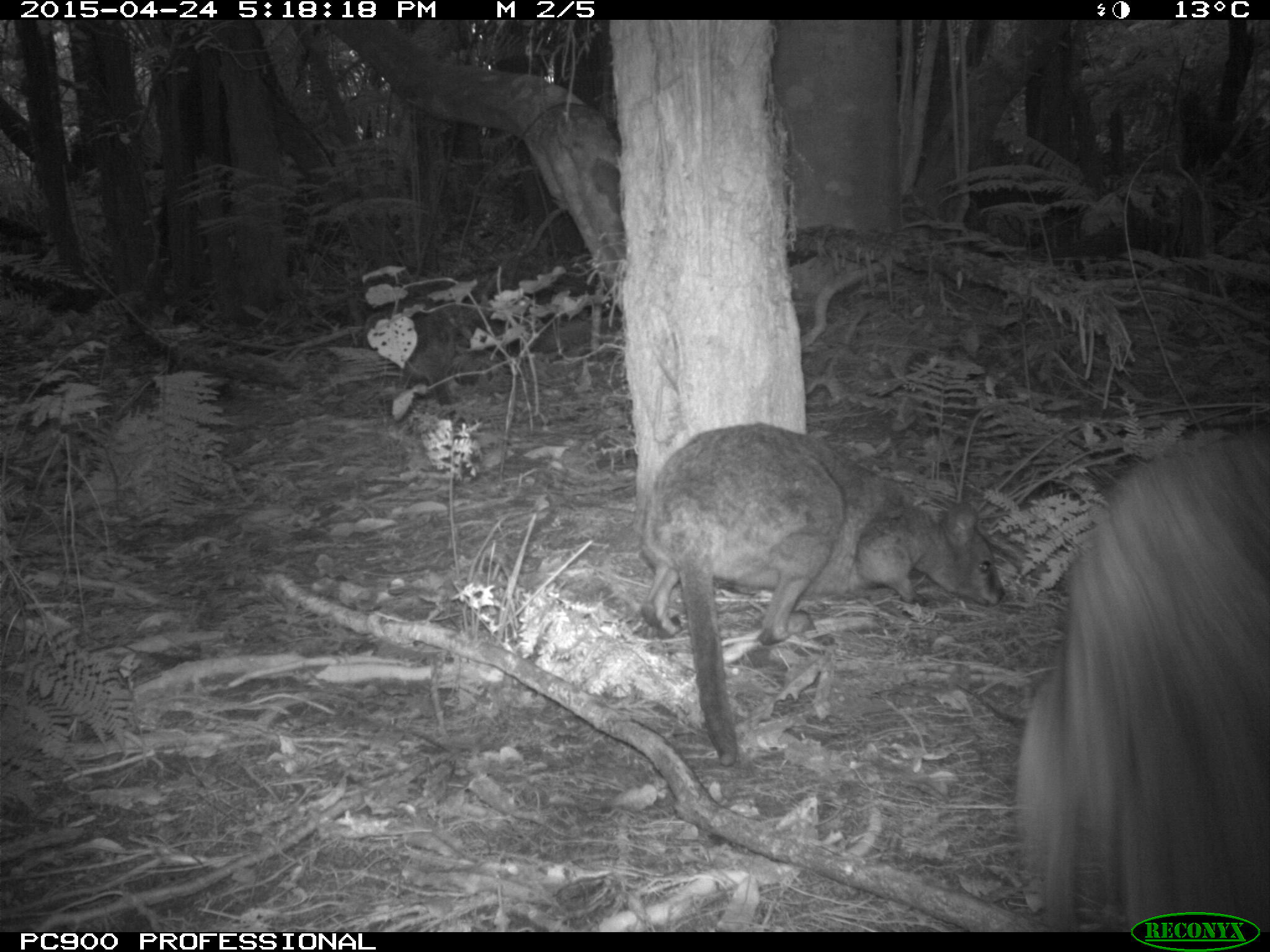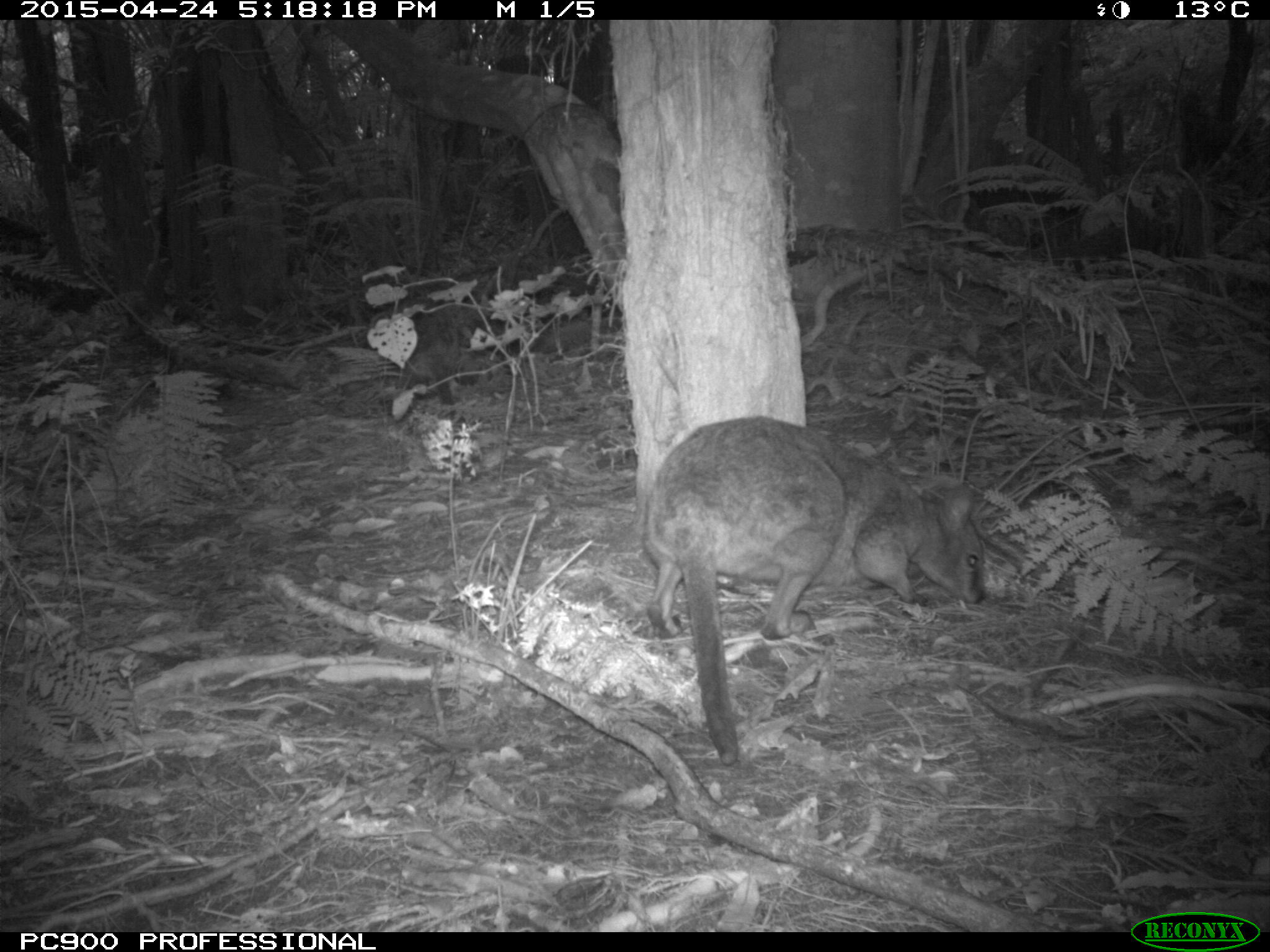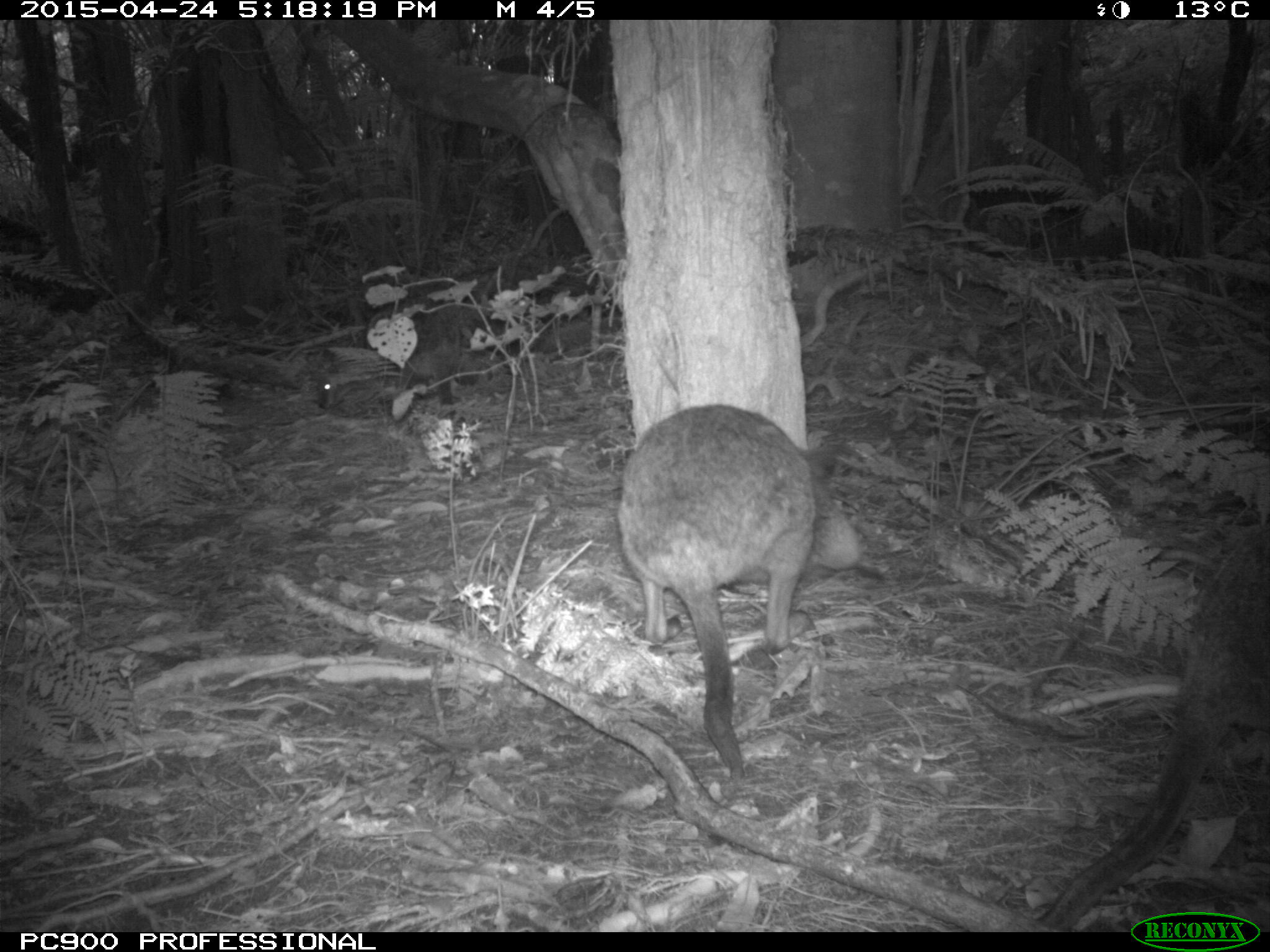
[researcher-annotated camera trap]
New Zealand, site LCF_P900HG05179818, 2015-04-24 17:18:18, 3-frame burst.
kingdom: Animalia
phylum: Chordata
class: Mammalia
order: Diprotodontia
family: Macropodidae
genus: Notamacropus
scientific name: Notamacropus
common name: wallaby